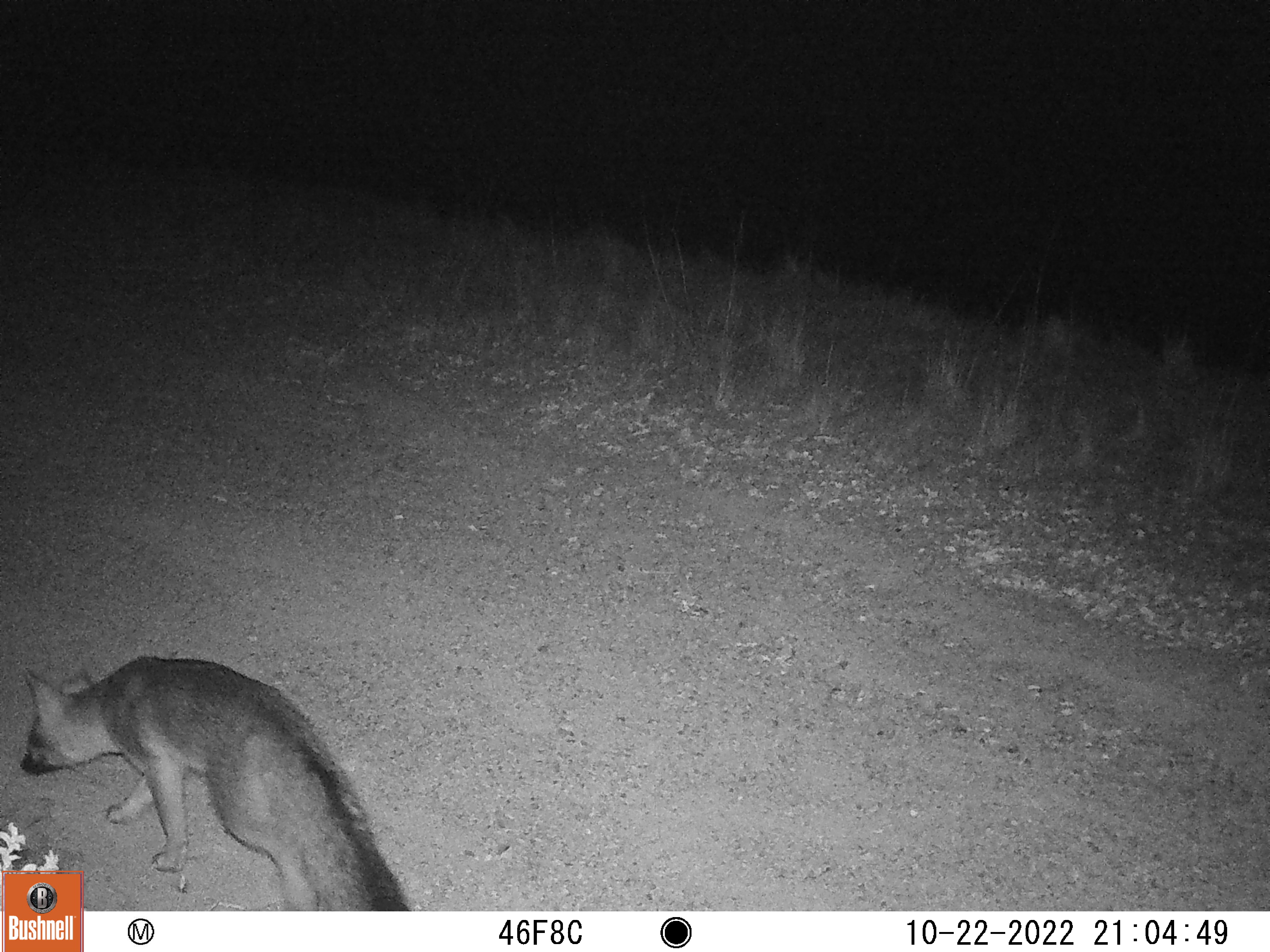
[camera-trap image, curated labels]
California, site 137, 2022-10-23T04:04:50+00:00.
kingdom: Animalia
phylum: Chordata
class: Mammalia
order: Carnivora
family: Canidae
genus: Urocyon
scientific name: Urocyon cinereoargenteus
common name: gray fox